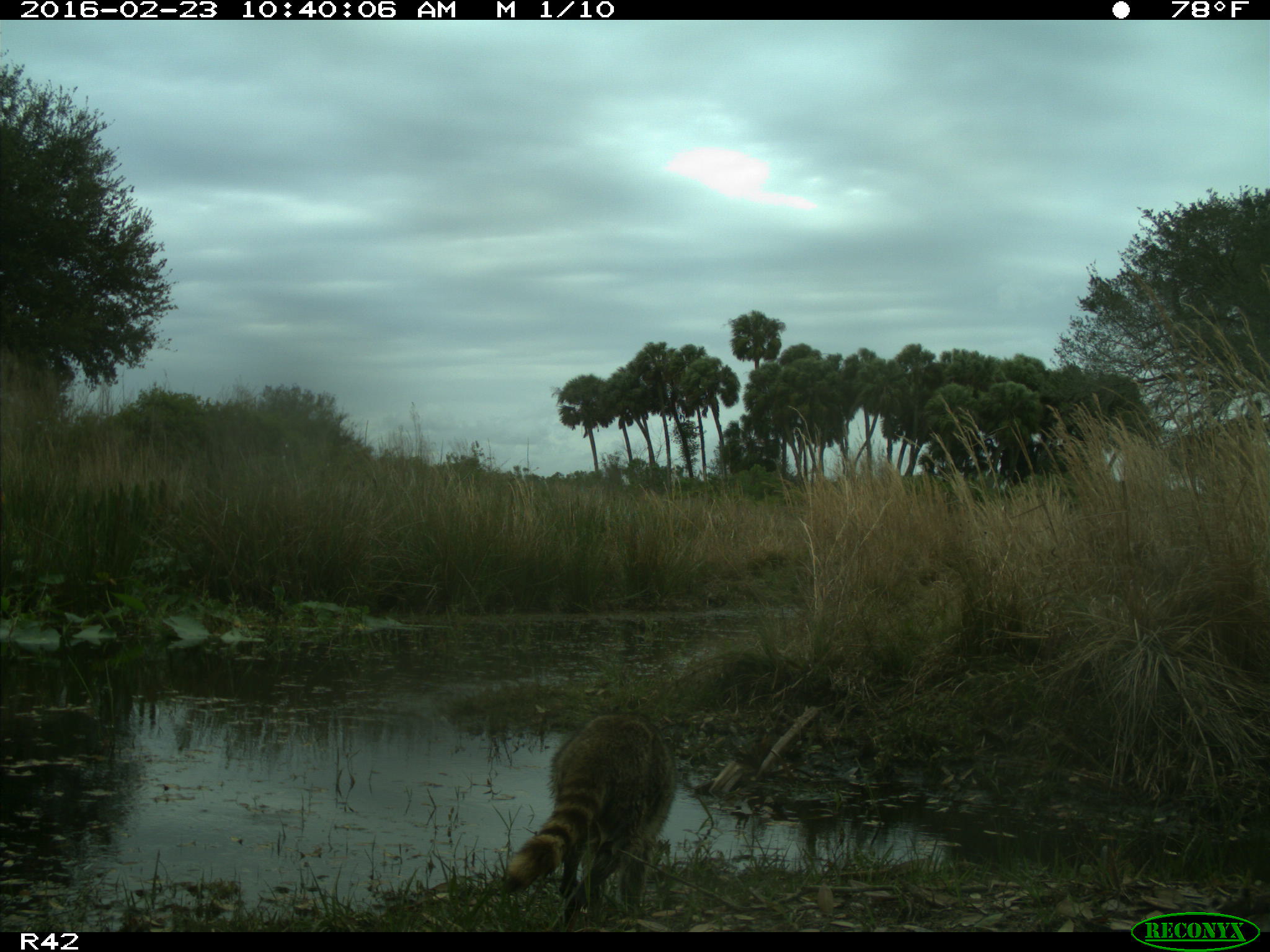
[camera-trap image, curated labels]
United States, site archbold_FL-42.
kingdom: Animalia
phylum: Chordata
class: Mammalia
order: Carnivora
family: Procyonidae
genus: Procyon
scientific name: Procyon lotor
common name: common raccoon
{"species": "Procyon lotor (common raccoon)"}